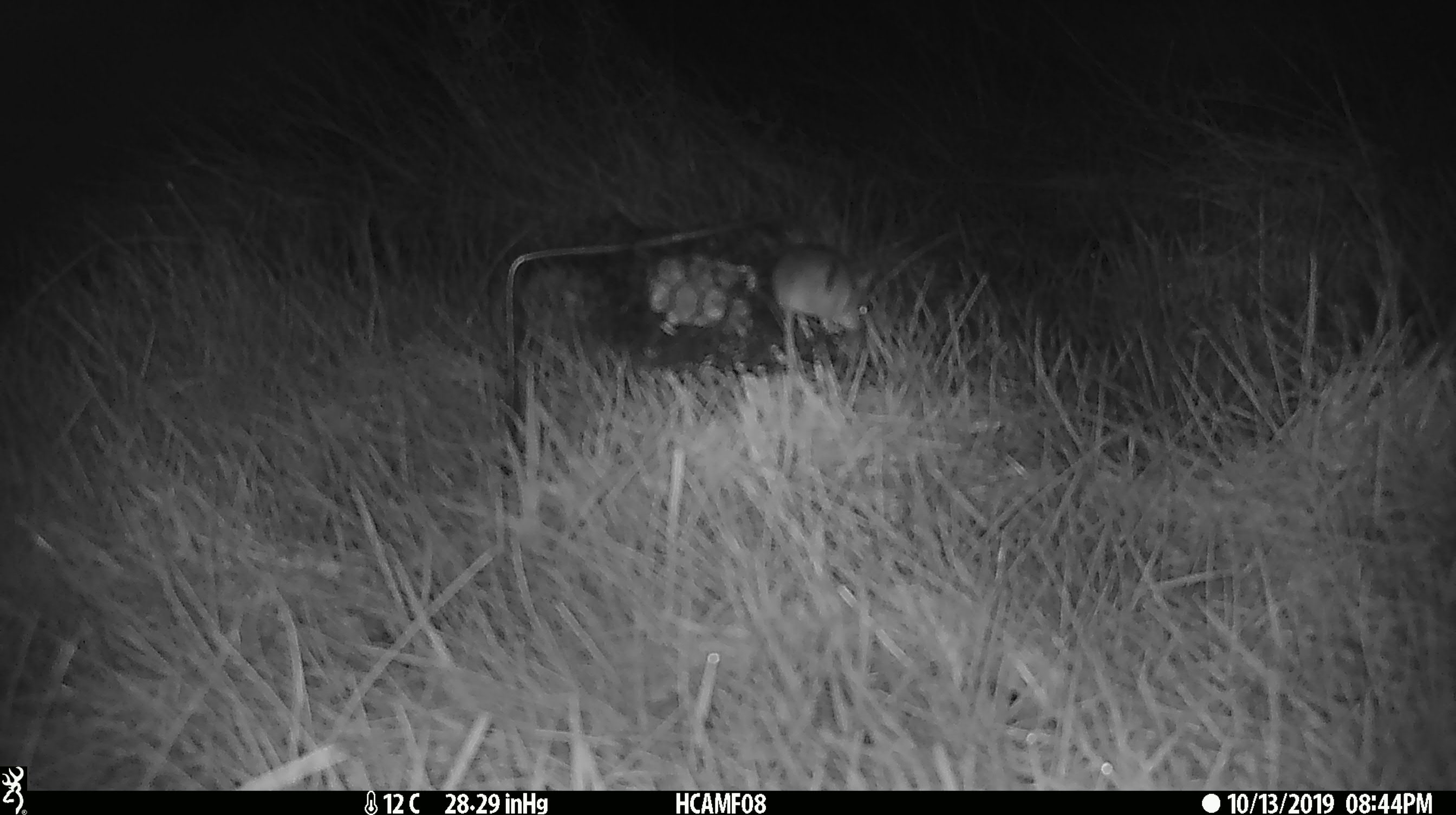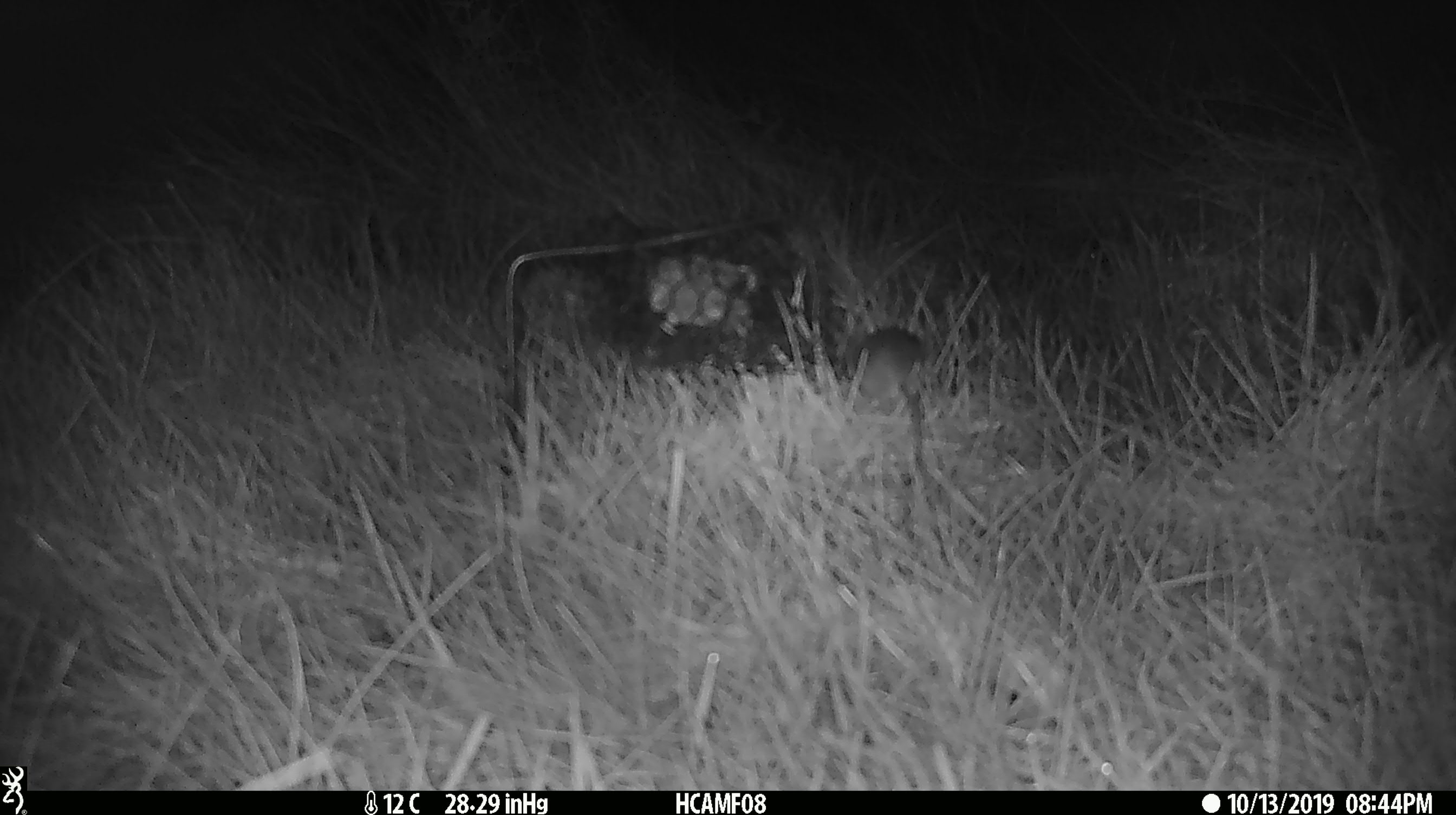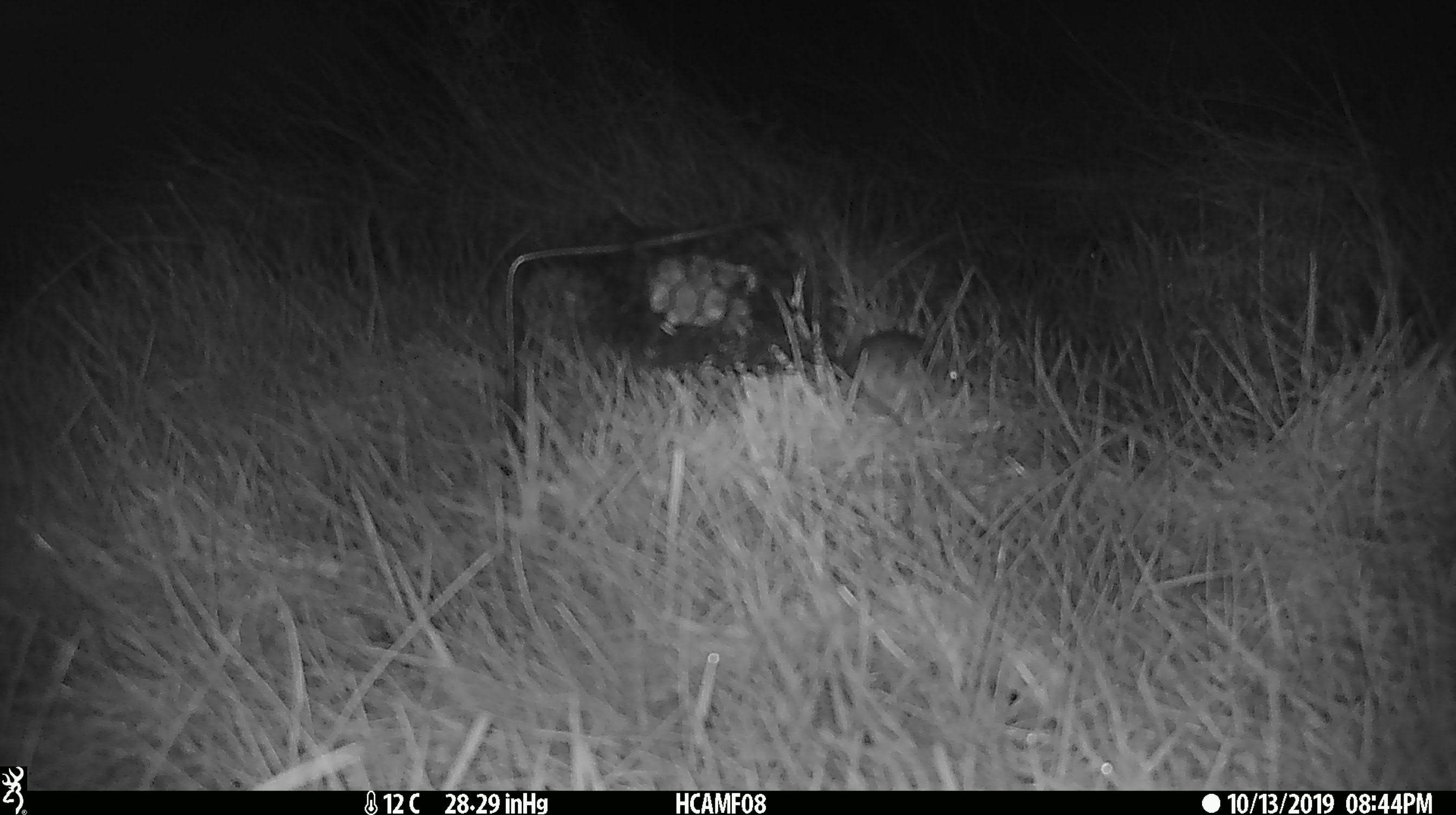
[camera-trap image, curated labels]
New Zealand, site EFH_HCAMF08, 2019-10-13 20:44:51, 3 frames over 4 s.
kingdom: Animalia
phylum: Chordata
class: Mammalia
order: Rodentia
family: Muridae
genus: Mus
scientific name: Mus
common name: mouse